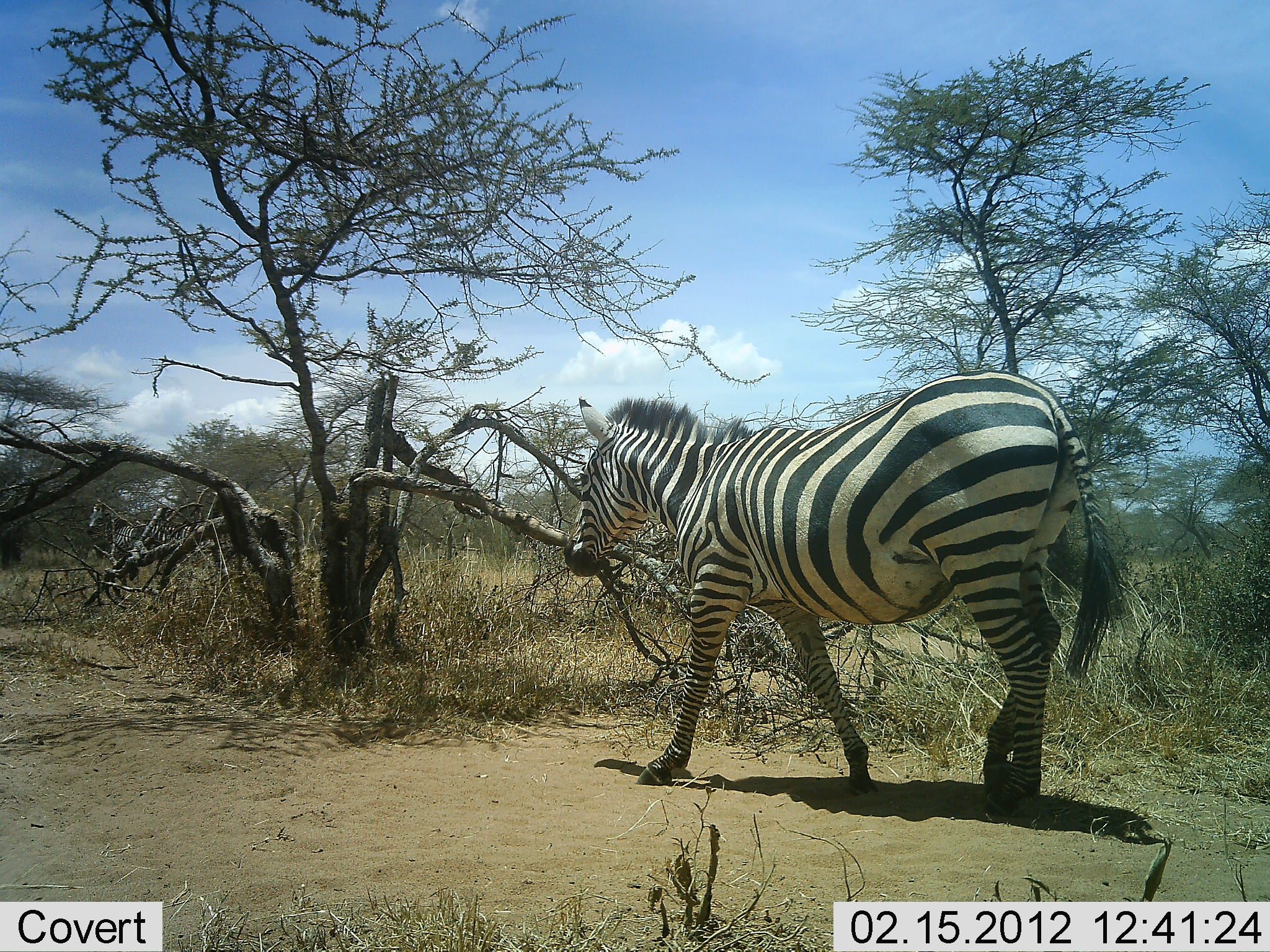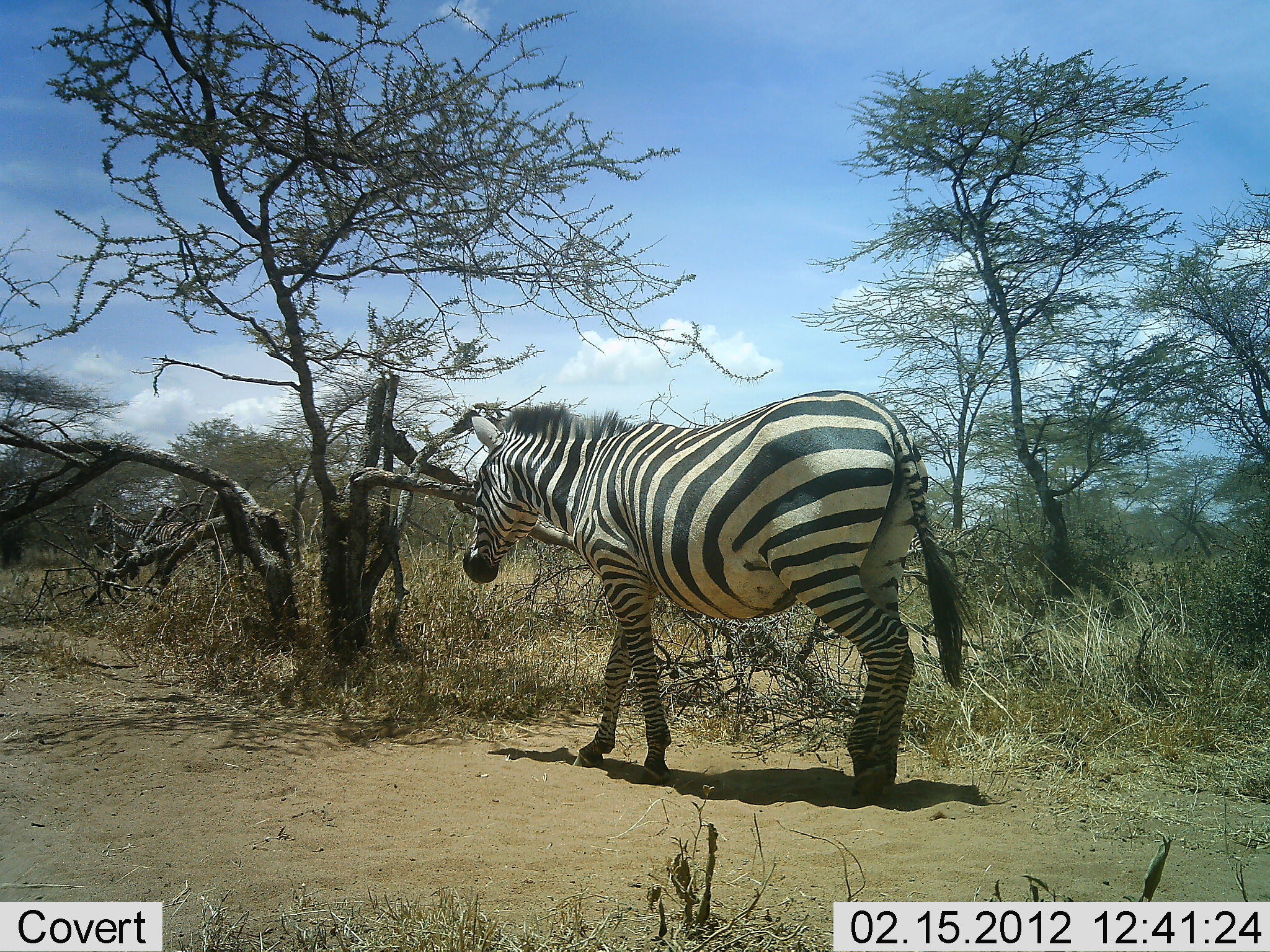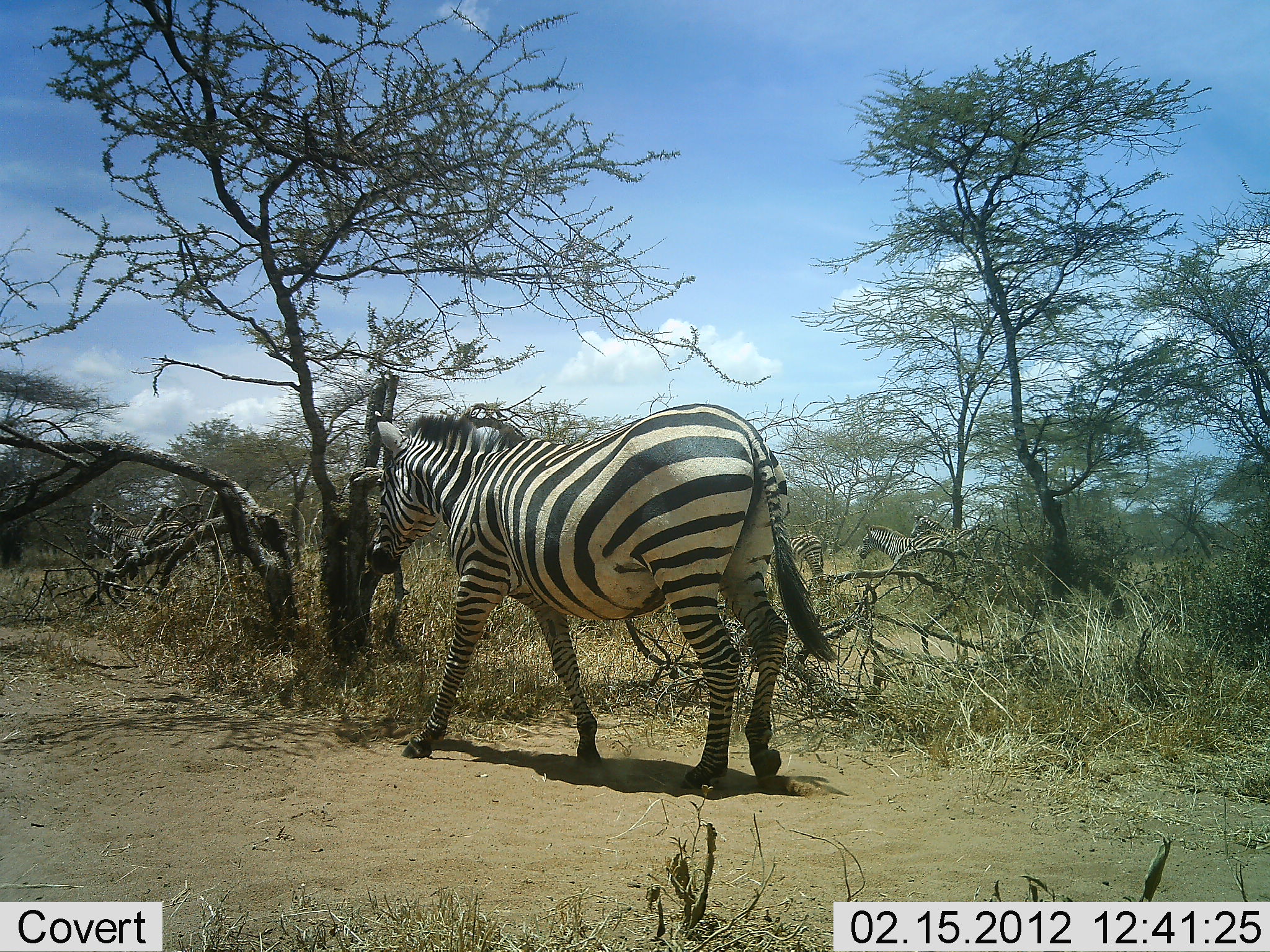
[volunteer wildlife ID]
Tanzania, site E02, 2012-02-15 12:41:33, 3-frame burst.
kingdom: Animalia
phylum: Chordata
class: Mammalia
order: Perissodactyla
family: Equidae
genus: Equus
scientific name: Equus quagga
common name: plains zebra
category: zebra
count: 2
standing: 12%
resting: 0%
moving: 94%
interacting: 0%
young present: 6%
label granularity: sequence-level